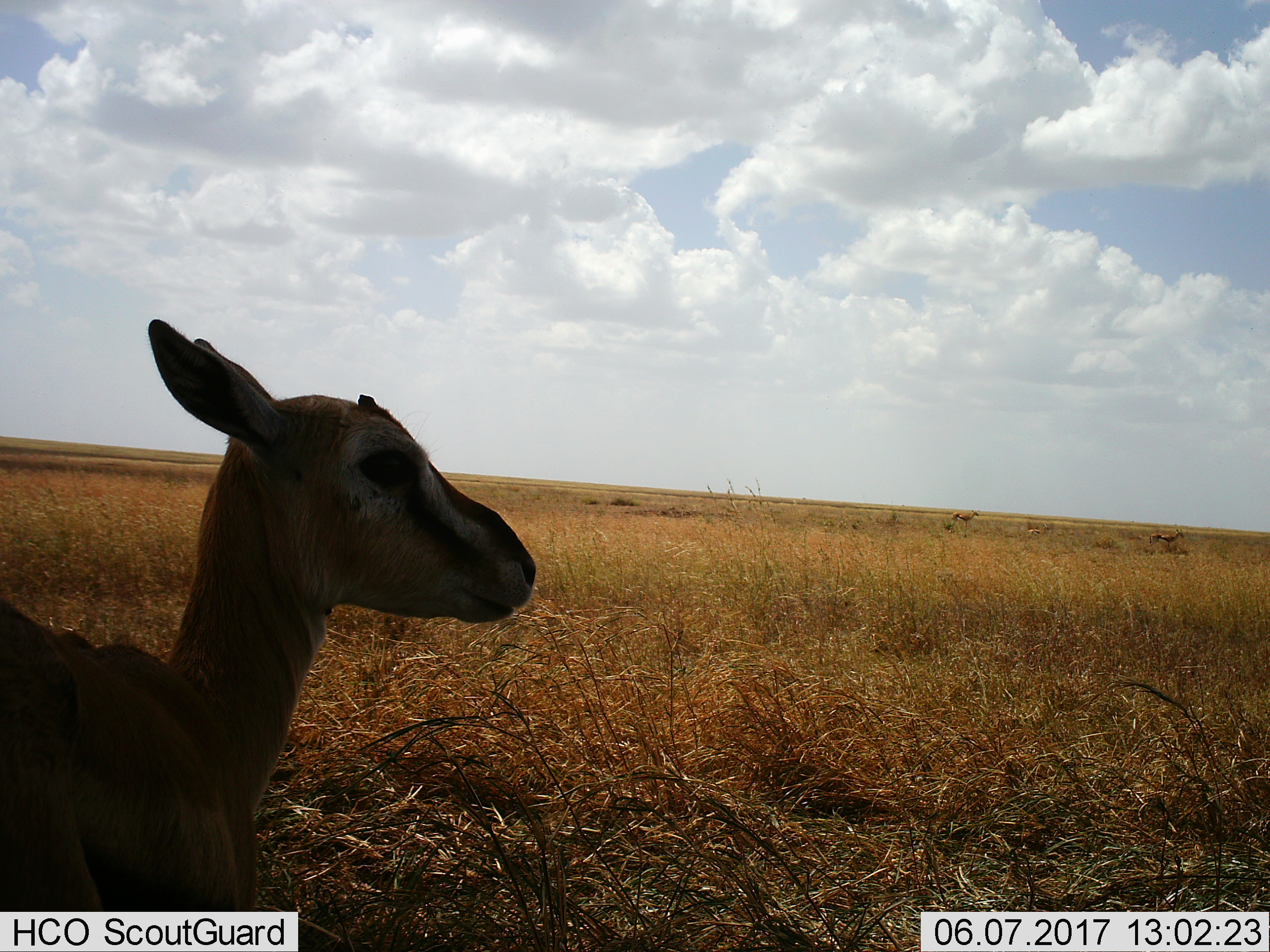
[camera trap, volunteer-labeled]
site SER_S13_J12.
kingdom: Animalia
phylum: Chordata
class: Mammalia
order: Artiodactyla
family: Bovidae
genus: Eudorcas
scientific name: Eudorcas thomsonii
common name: thomson's gazelle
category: gazellethomsons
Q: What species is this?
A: Gazellethomsons (thomson's gazelle) (Eudorcas thomsonii).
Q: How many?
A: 4.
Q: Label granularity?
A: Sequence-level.